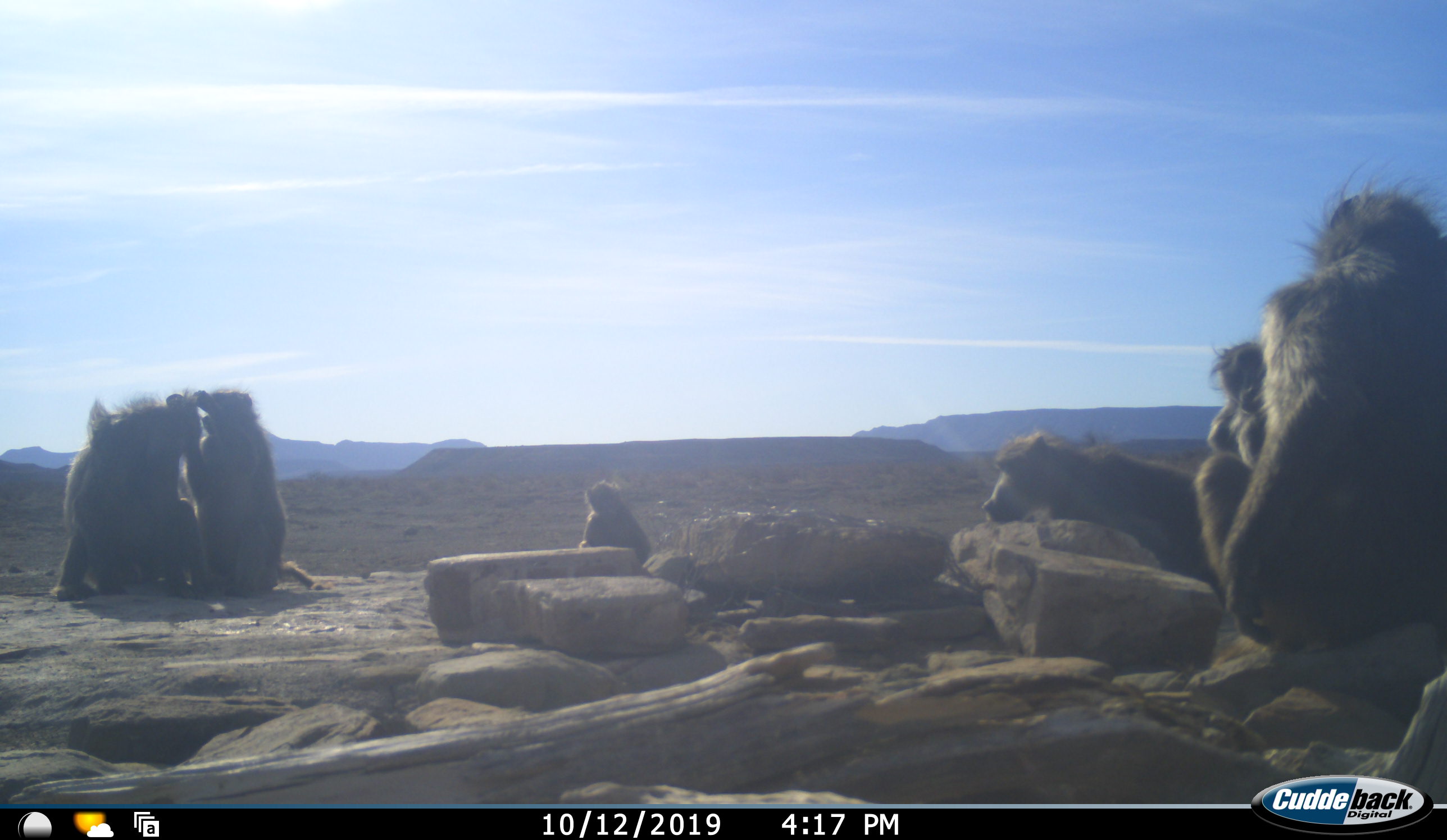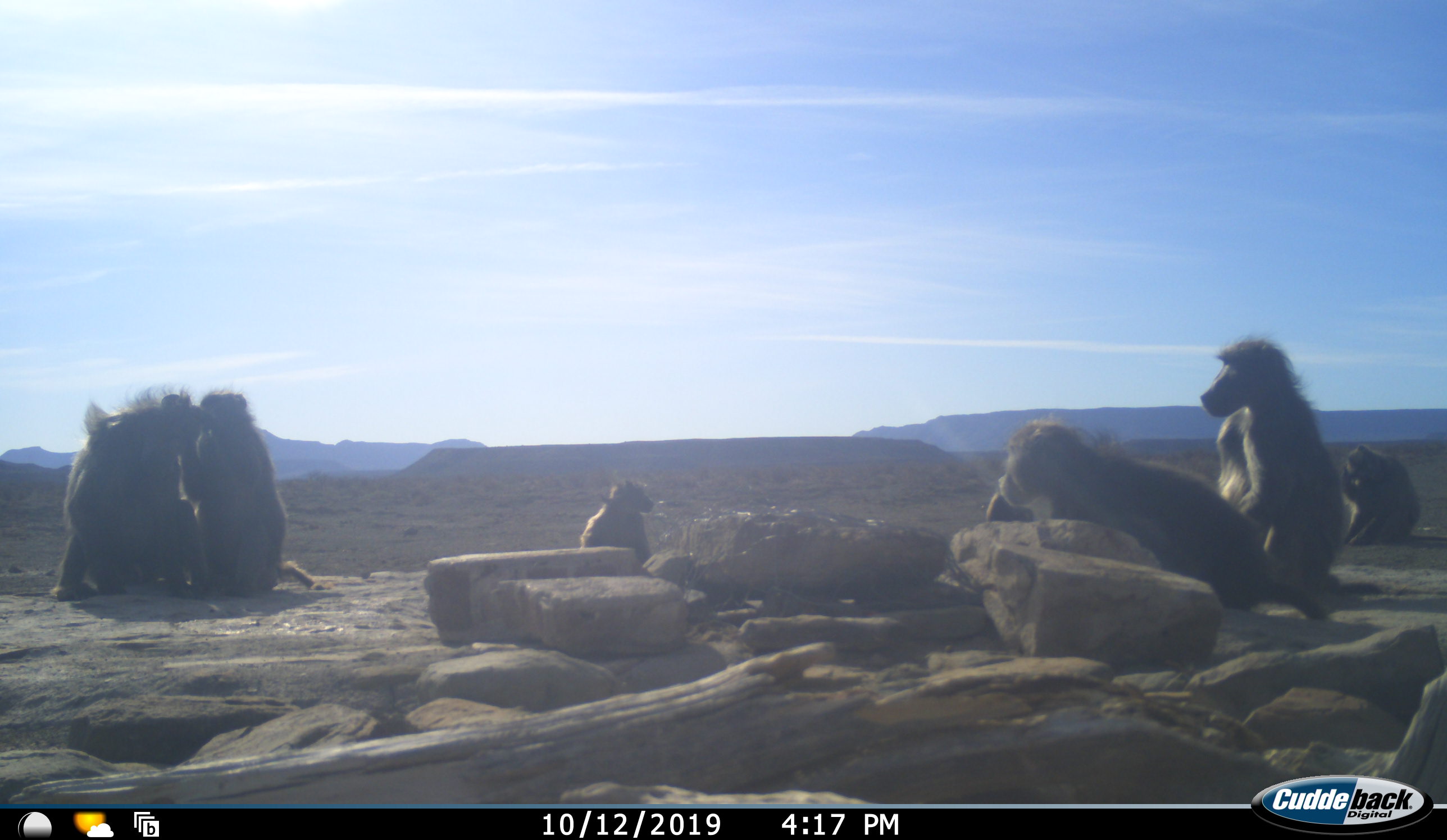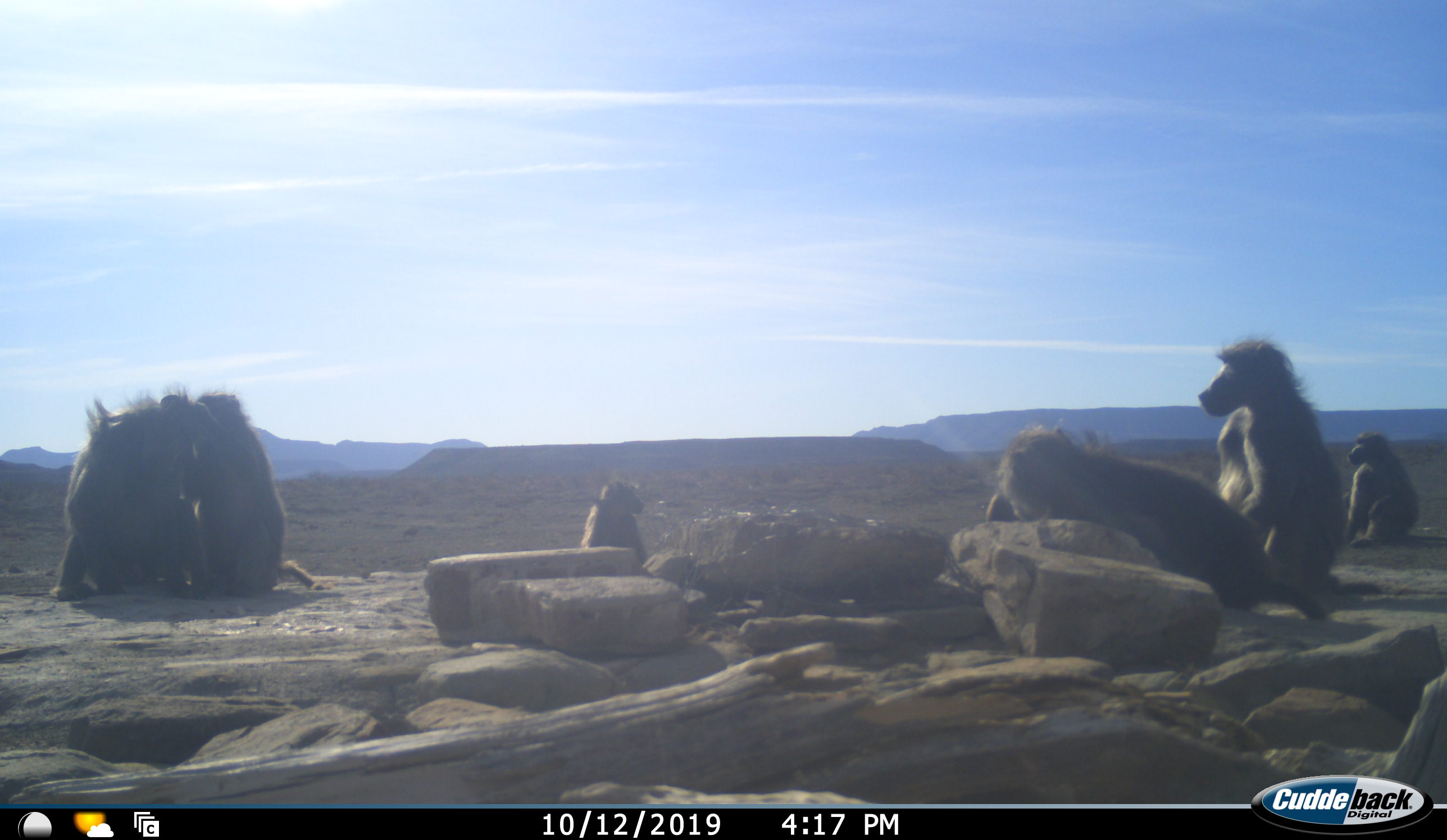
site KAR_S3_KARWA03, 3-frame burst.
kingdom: Animalia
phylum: Chordata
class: Mammalia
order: Primates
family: Cercopithecidae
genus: Papio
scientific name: Papio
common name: baboon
Baboon (Papio), count 7. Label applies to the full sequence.